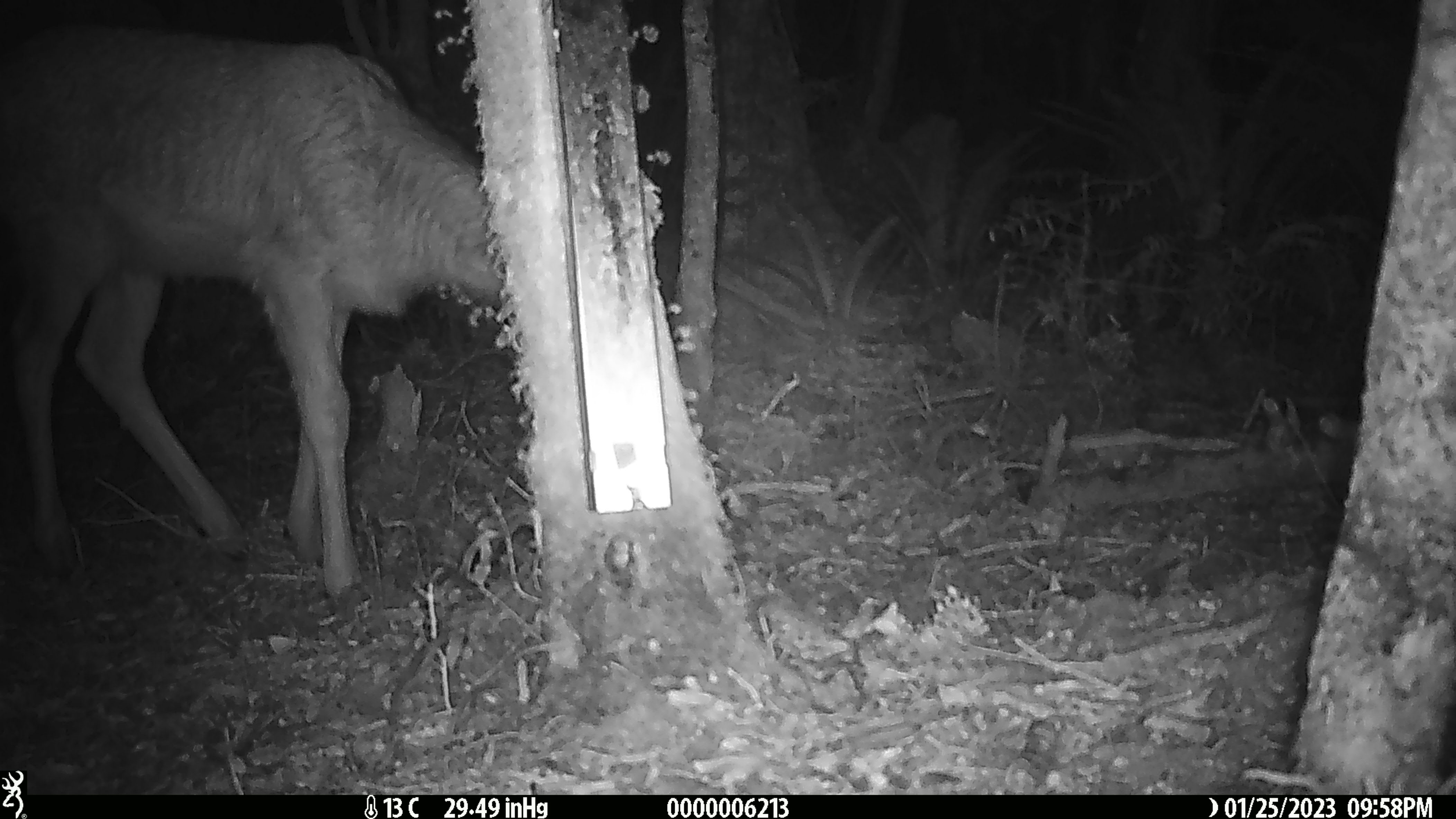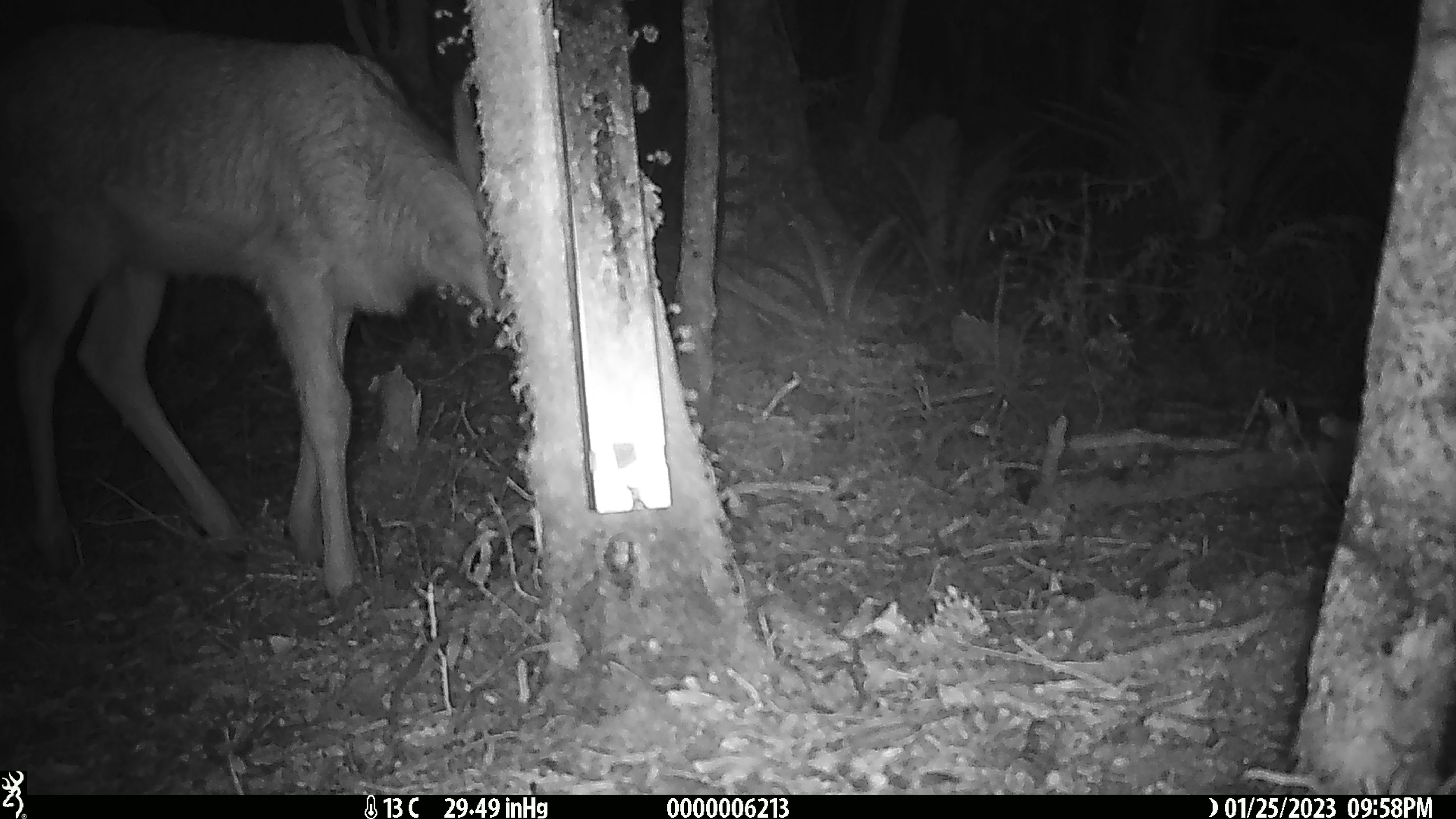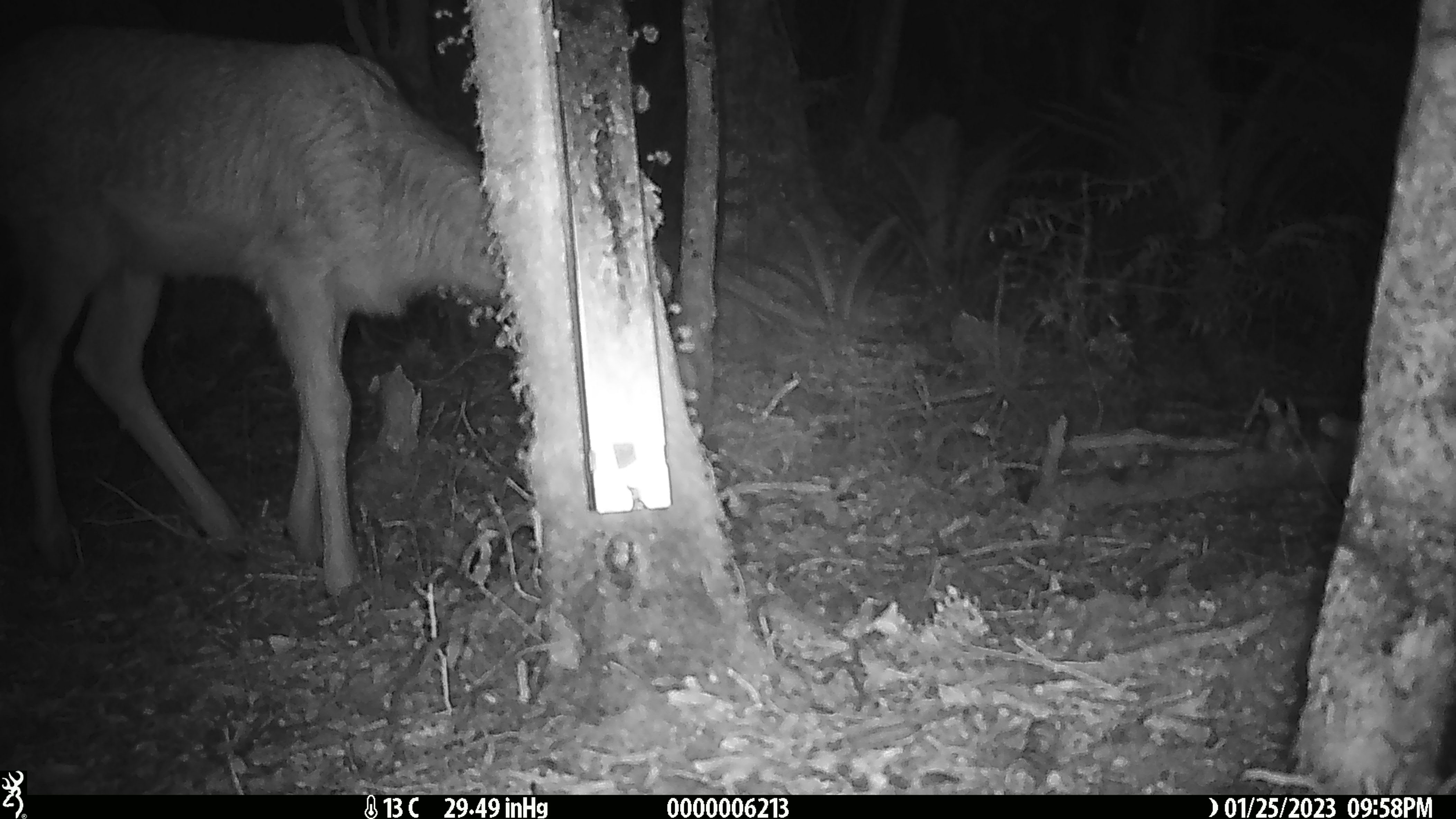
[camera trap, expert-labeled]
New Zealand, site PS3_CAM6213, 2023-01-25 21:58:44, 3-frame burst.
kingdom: Animalia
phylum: Chordata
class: Mammalia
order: Artiodactyla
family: Cervidae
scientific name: Cervidae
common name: deer